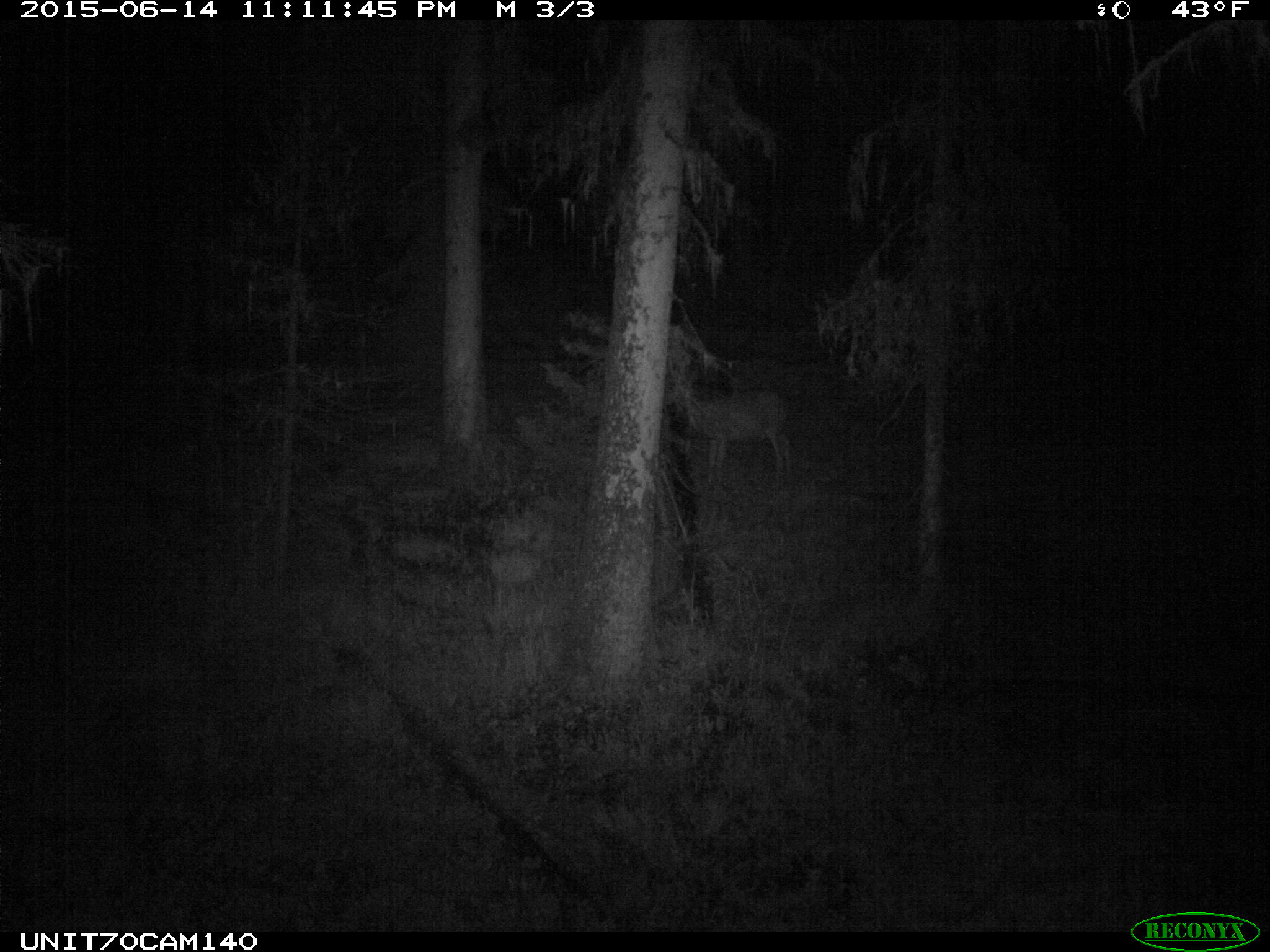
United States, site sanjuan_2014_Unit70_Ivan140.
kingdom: Animalia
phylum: Chordata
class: Mammalia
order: Artiodactyla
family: Cervidae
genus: Odocoileus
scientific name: Odocoileus hemionus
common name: mule deer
Odocoileus hemionus (mule deer).